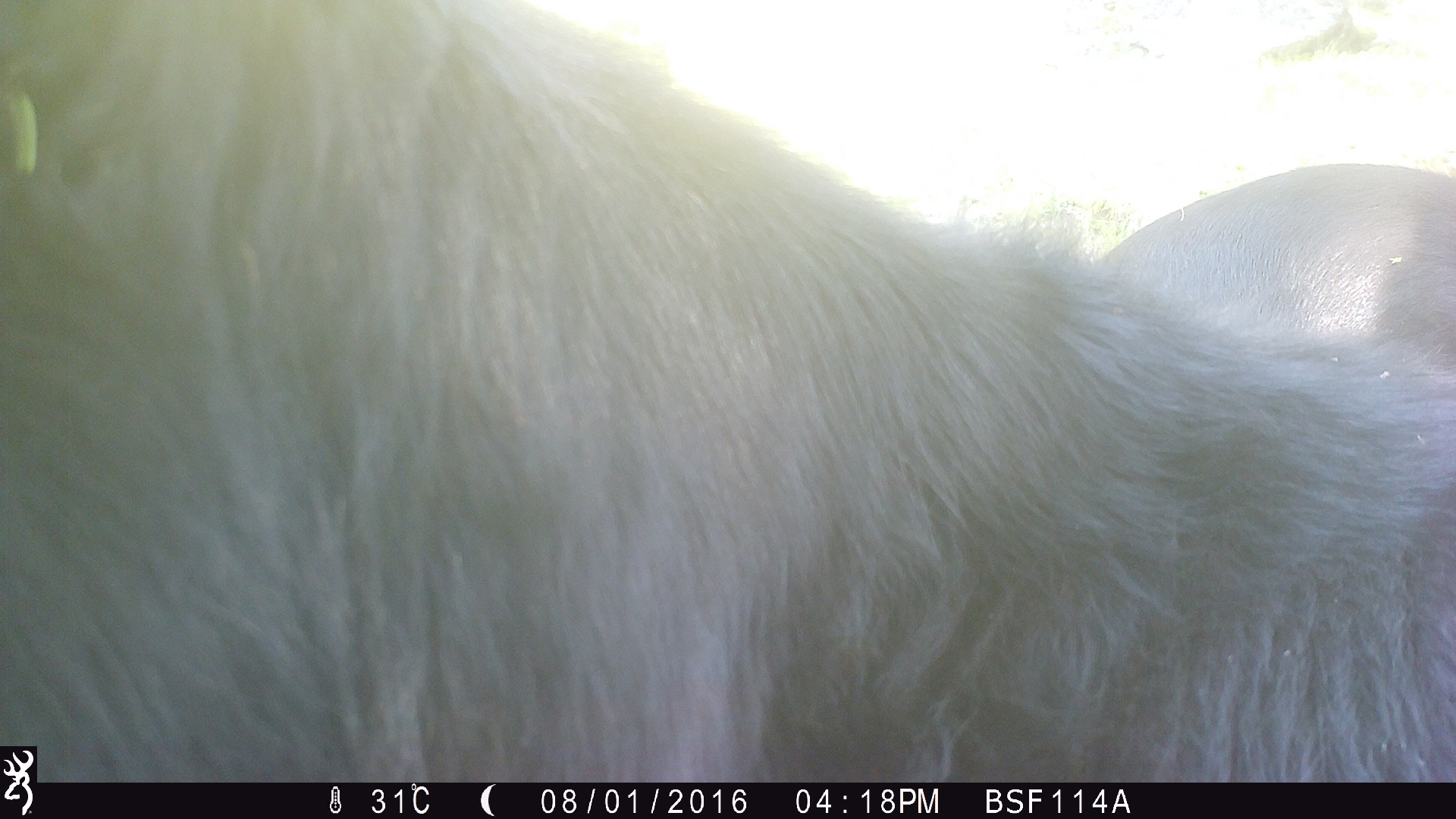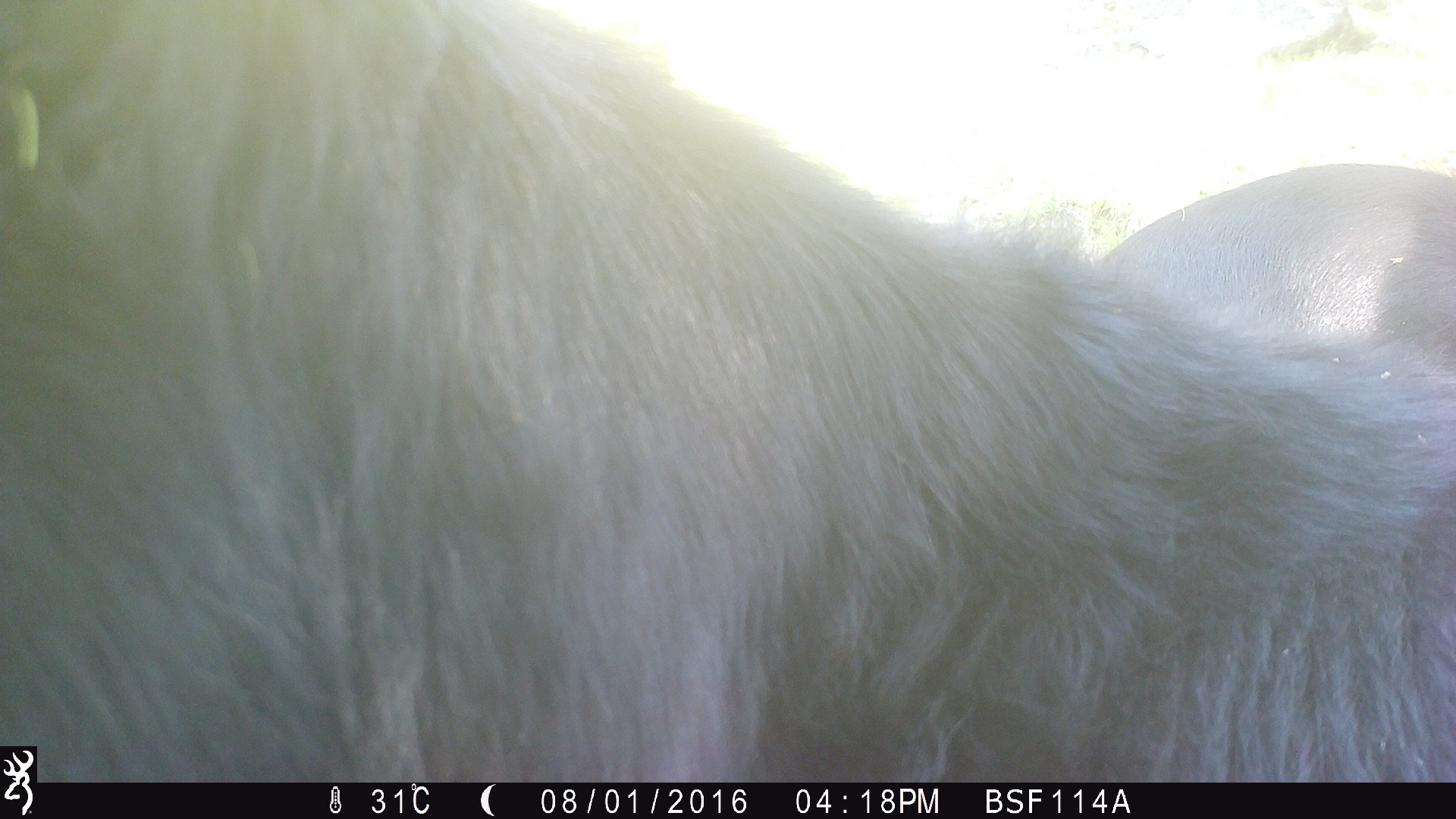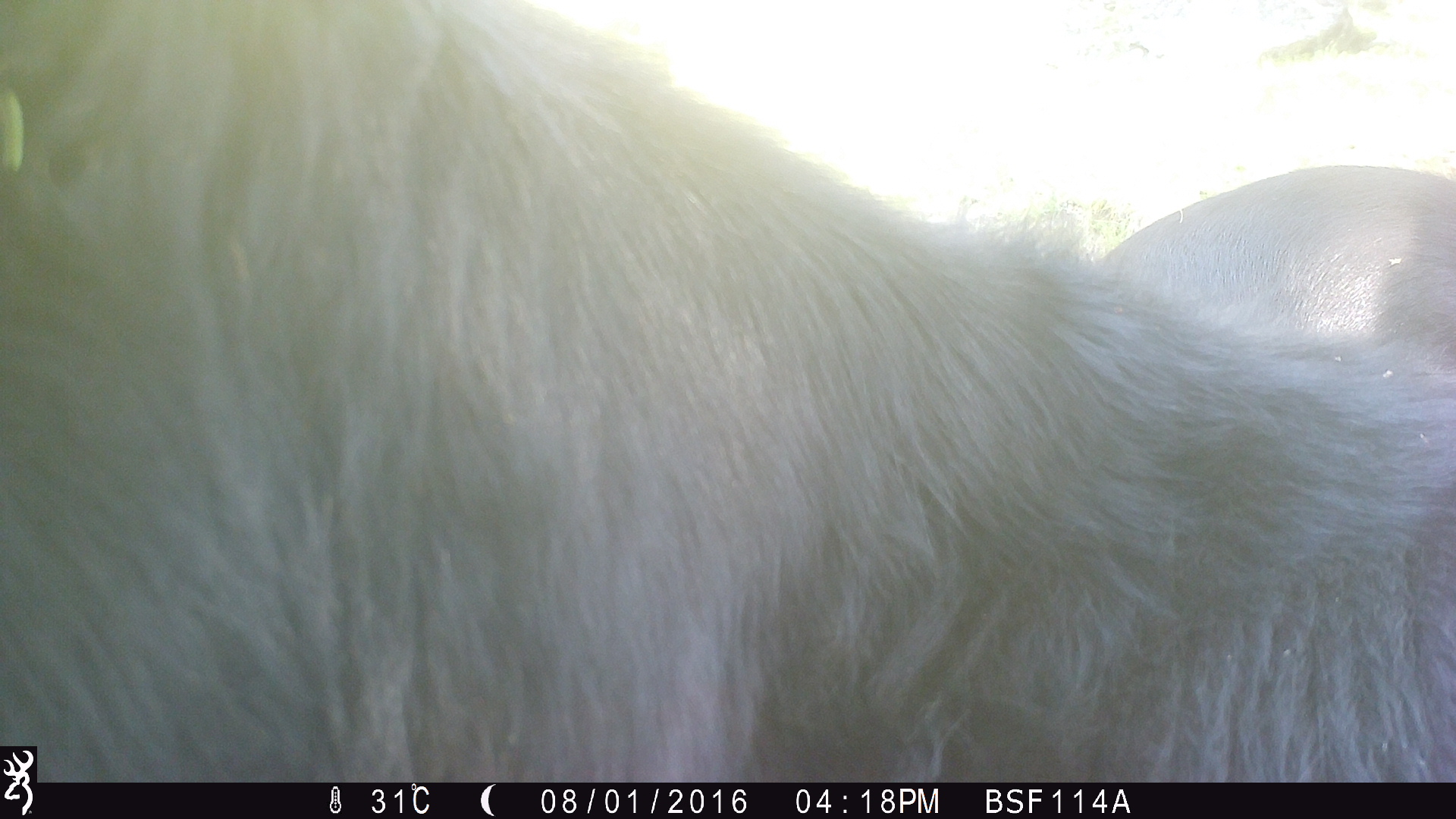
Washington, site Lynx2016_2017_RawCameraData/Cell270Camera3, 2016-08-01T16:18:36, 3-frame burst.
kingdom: Animalia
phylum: Chordata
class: Mammalia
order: Artiodactyla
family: Bovidae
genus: Bos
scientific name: Bos taurus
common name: domestic cattle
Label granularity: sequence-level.